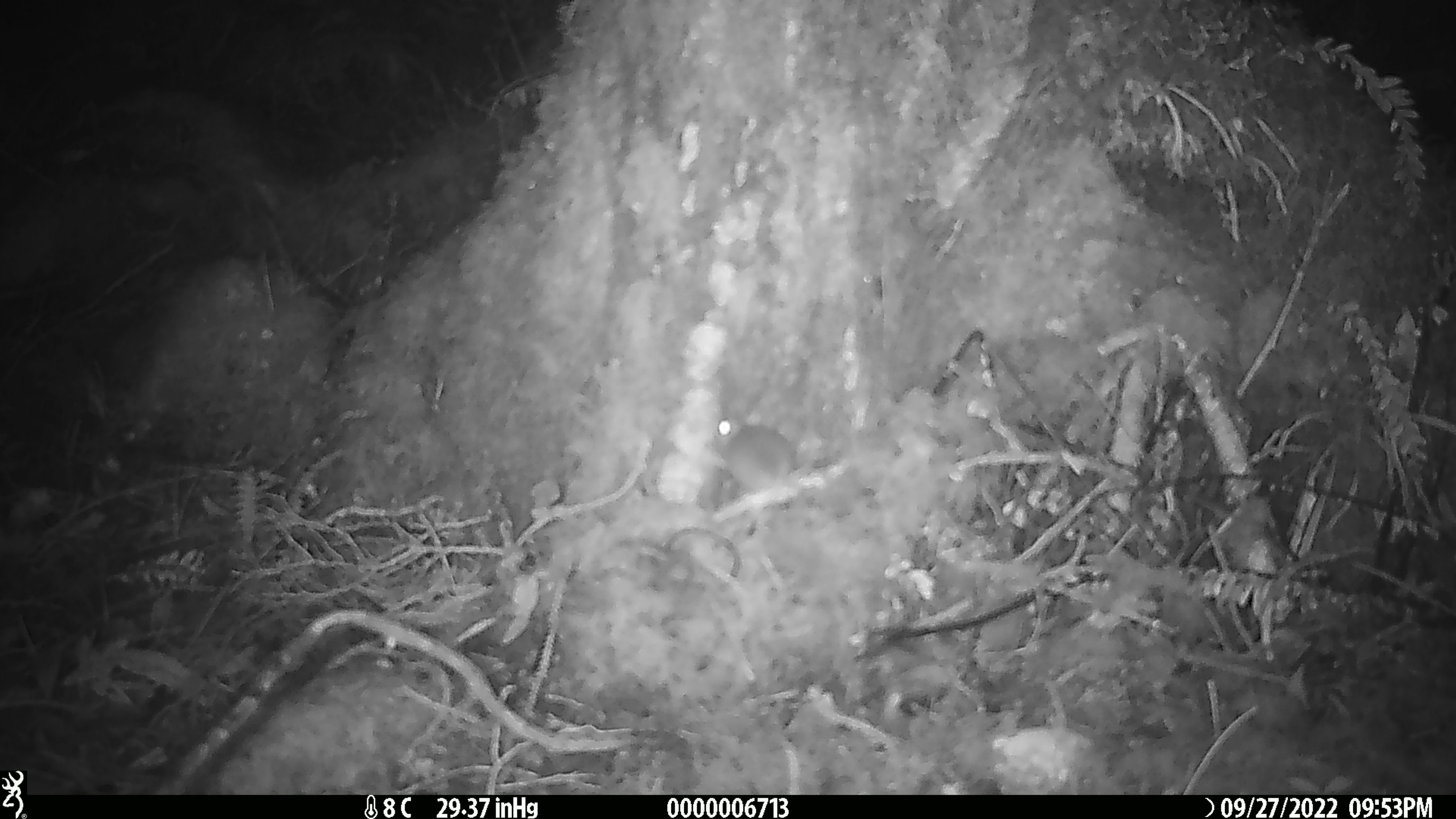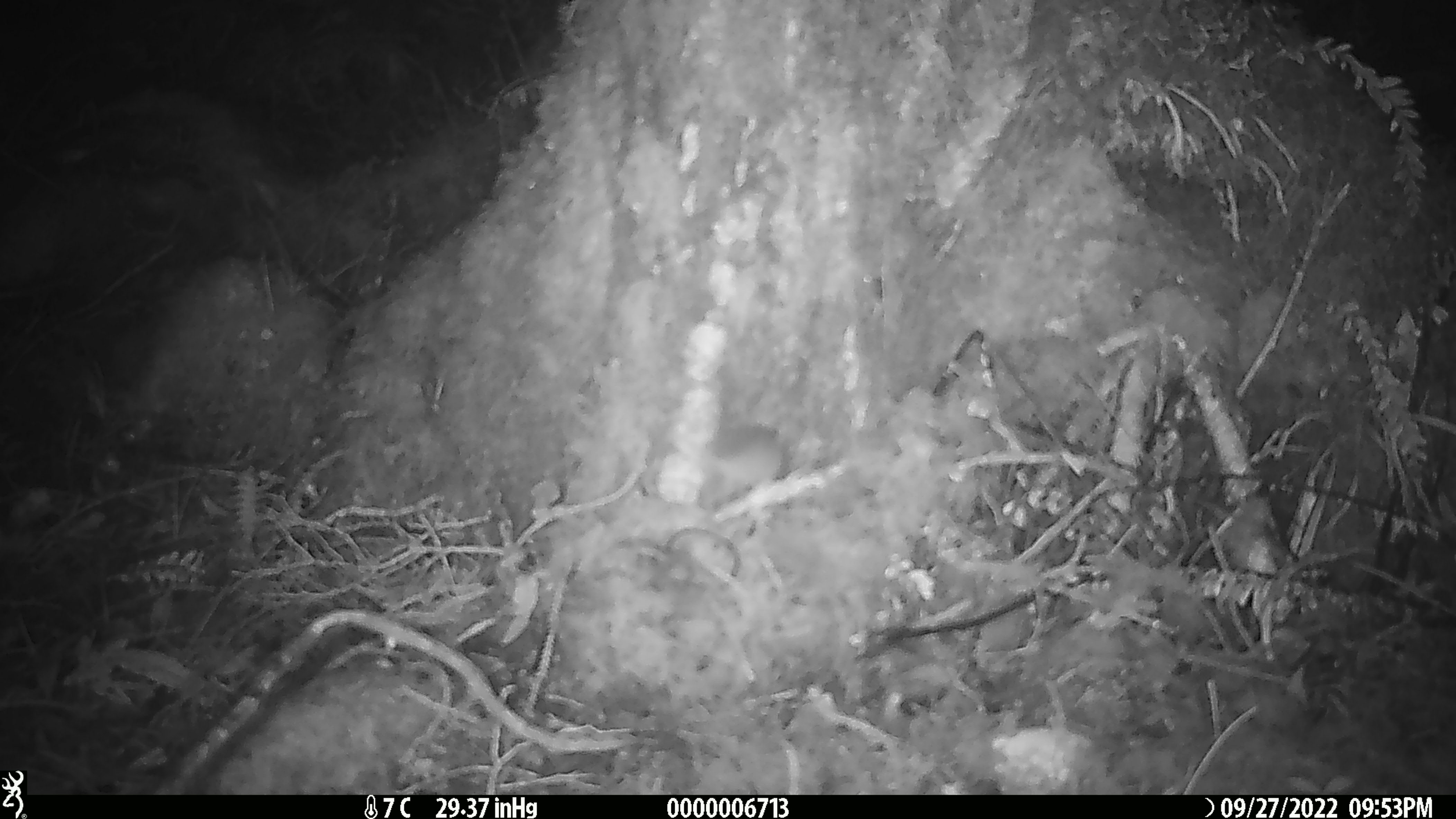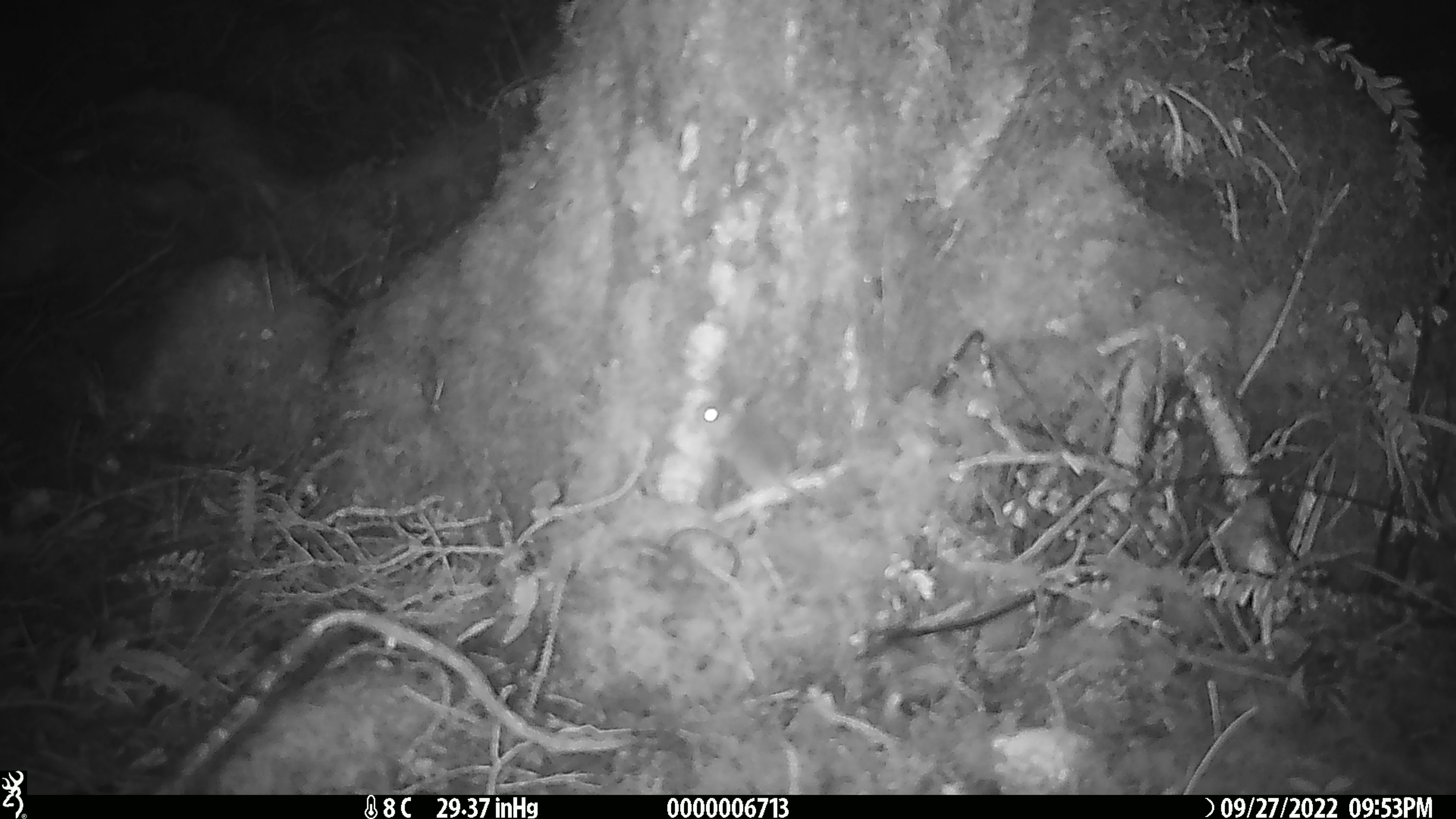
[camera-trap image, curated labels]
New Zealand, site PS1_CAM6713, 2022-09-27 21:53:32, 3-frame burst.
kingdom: Animalia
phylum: Chordata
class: Mammalia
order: Rodentia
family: Muridae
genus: Mus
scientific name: Mus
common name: mouse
Mouse (Mus).